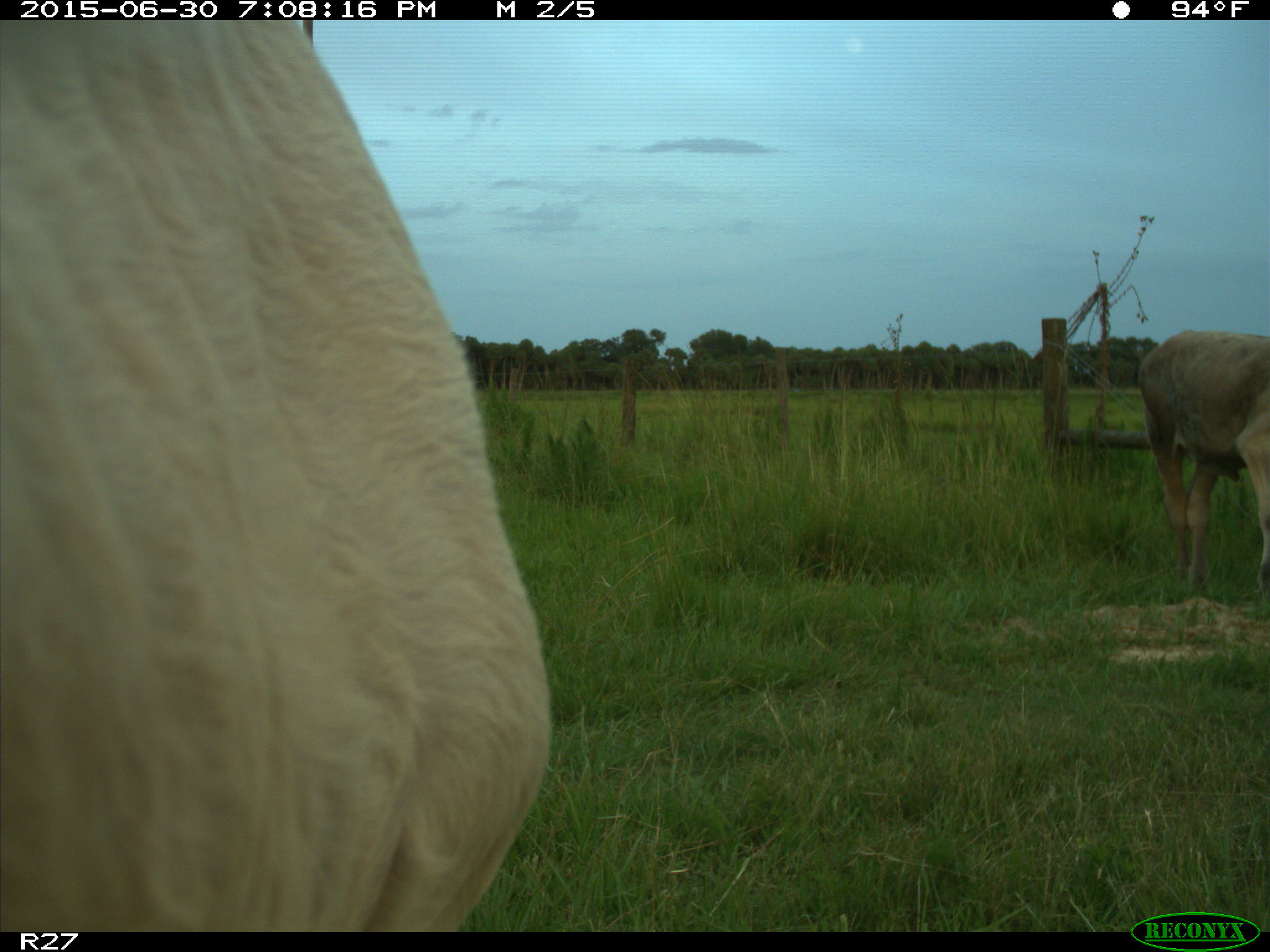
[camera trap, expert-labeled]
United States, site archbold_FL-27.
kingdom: Animalia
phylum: Chordata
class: Mammalia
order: Artiodactyla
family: Bovidae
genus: Bos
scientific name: Bos taurus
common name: domestic cow